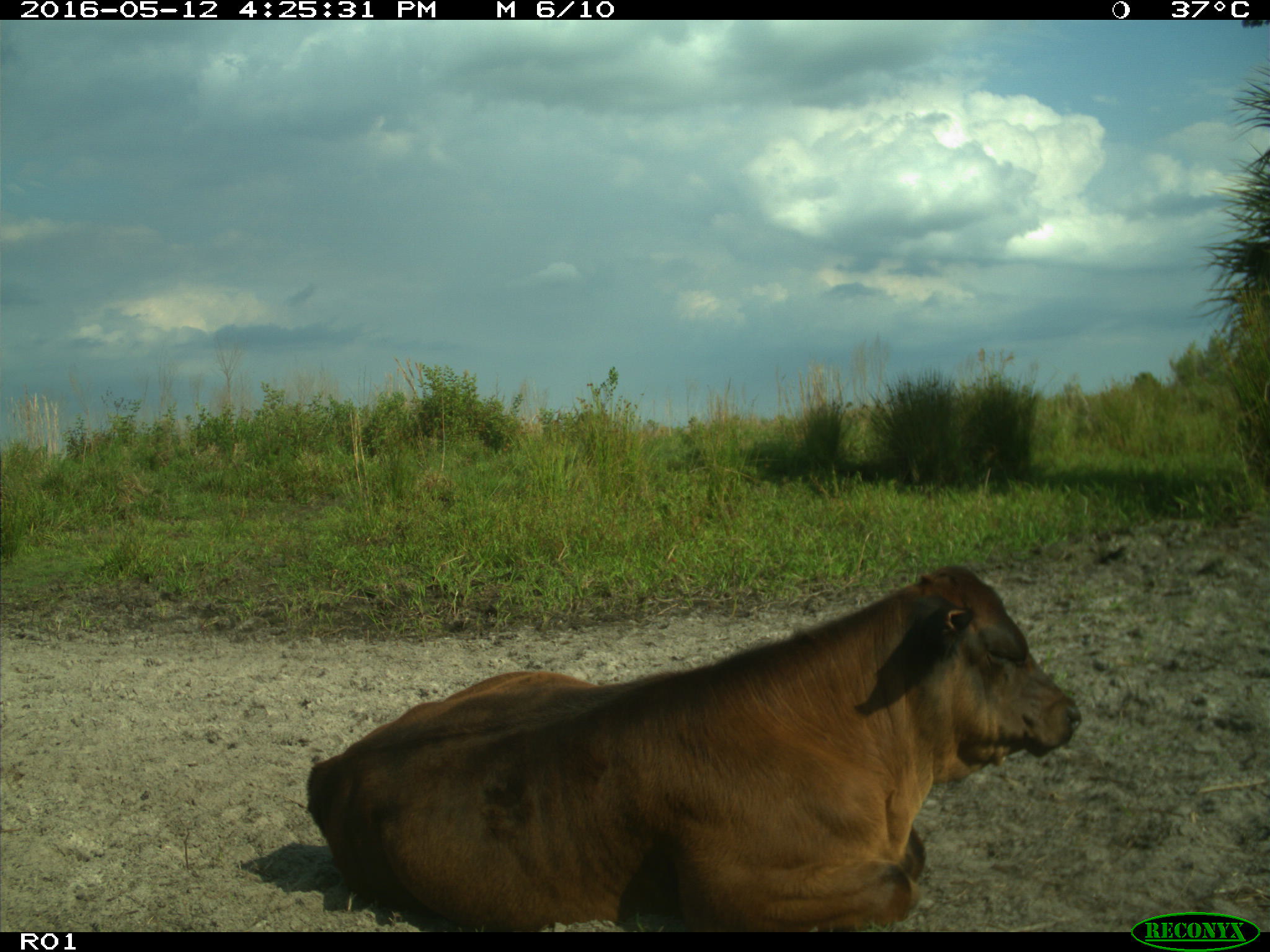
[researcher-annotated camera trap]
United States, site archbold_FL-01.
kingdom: Animalia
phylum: Chordata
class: Mammalia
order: Artiodactyla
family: Bovidae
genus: Bos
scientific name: Bos taurus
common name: domestic cow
Bos taurus (domestic cow).